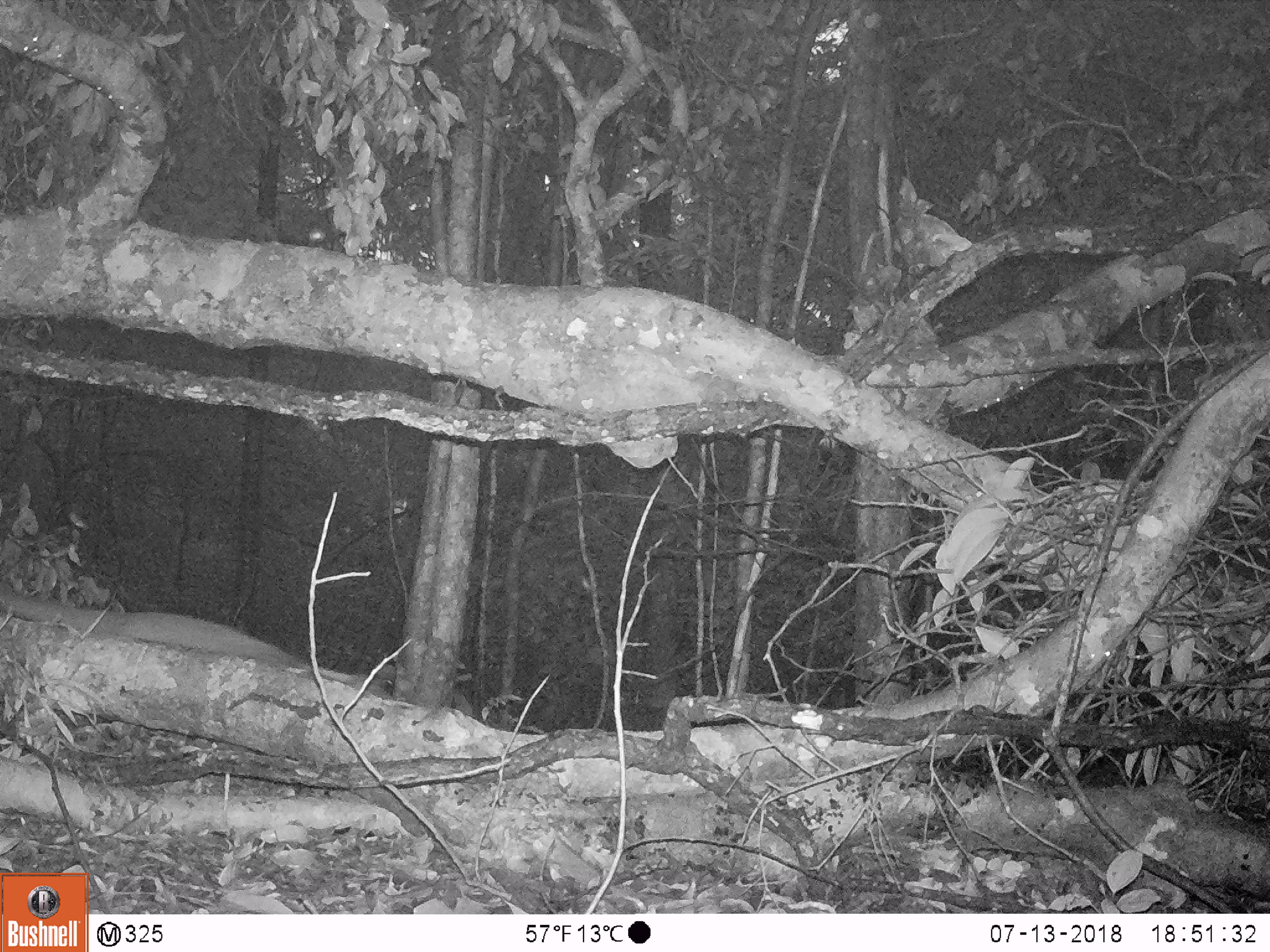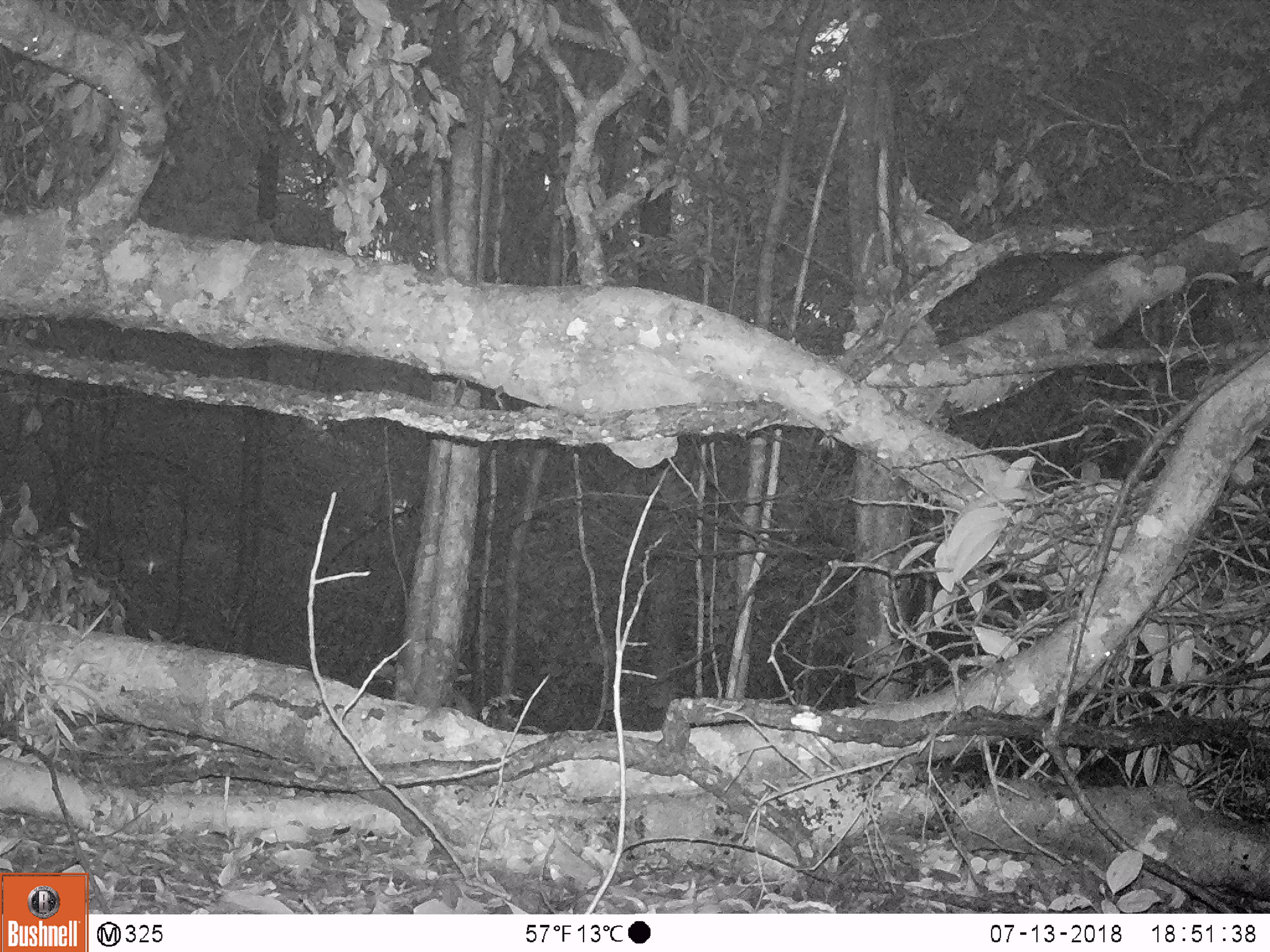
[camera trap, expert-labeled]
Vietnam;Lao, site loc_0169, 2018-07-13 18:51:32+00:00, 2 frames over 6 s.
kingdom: Animalia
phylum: Chordata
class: Mammalia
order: Carnivora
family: Viverridae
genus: Paguma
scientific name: Paguma larvata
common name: masked palm civet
Masked palm civet (Paguma larvata). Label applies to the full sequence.